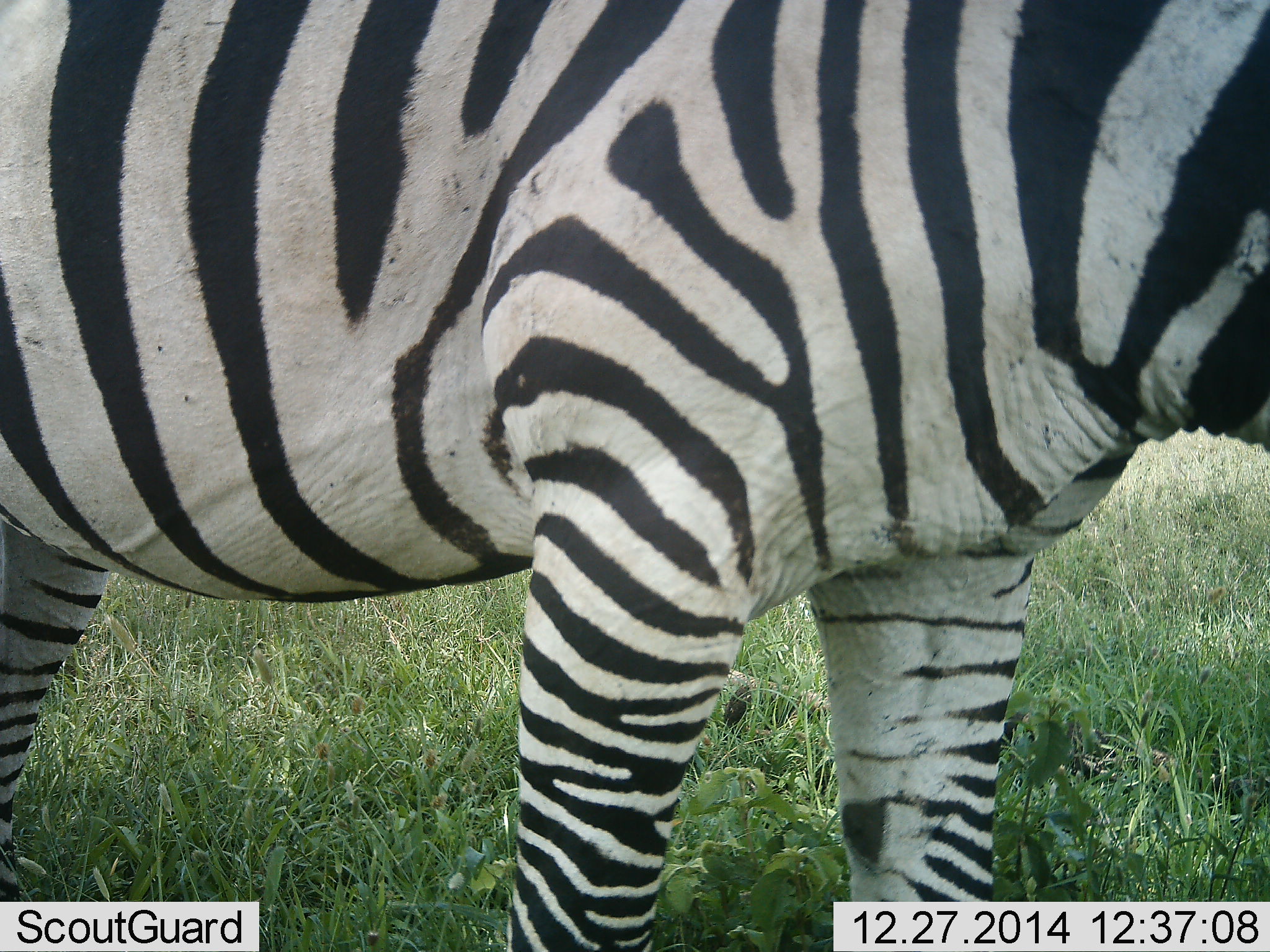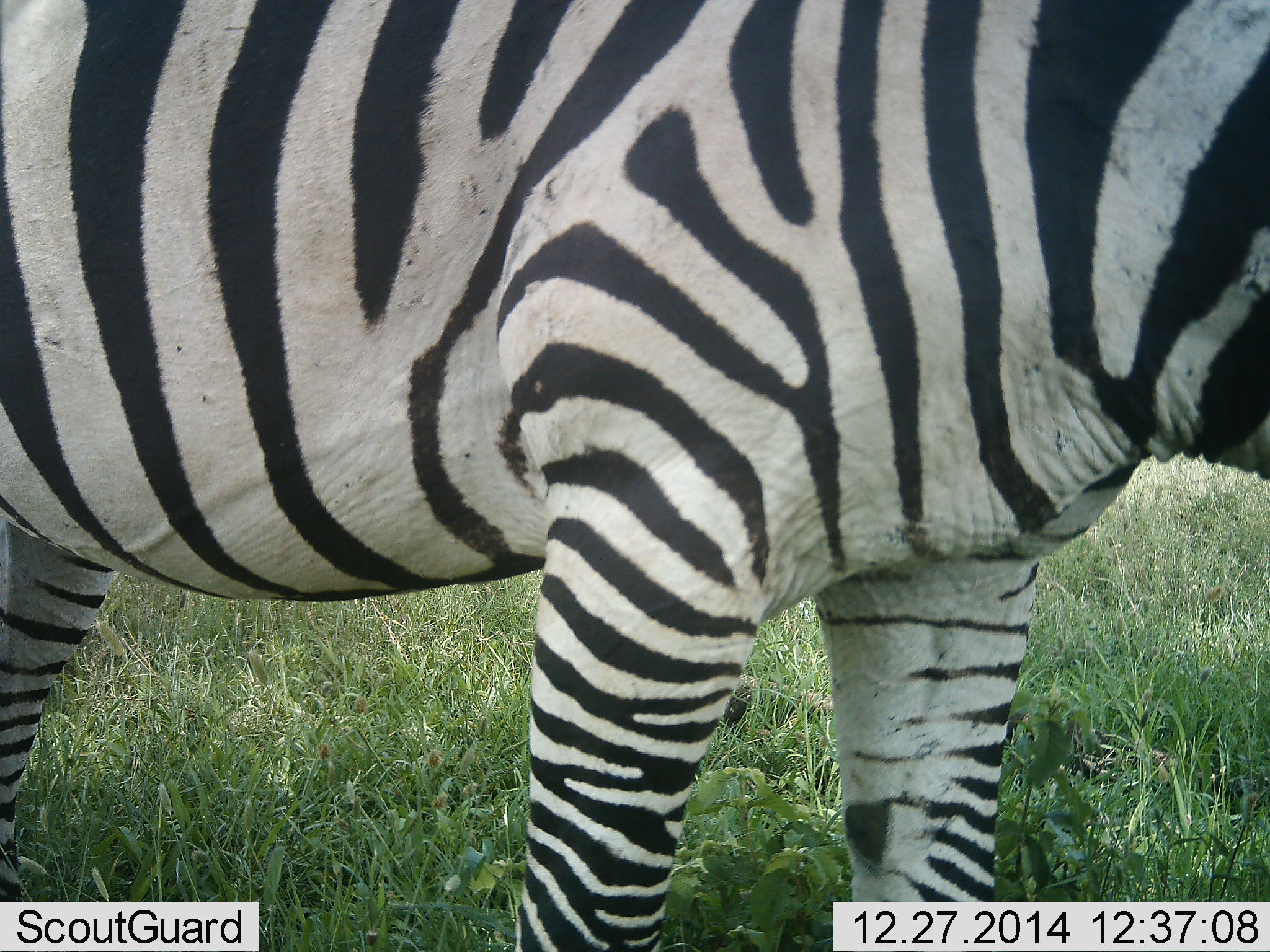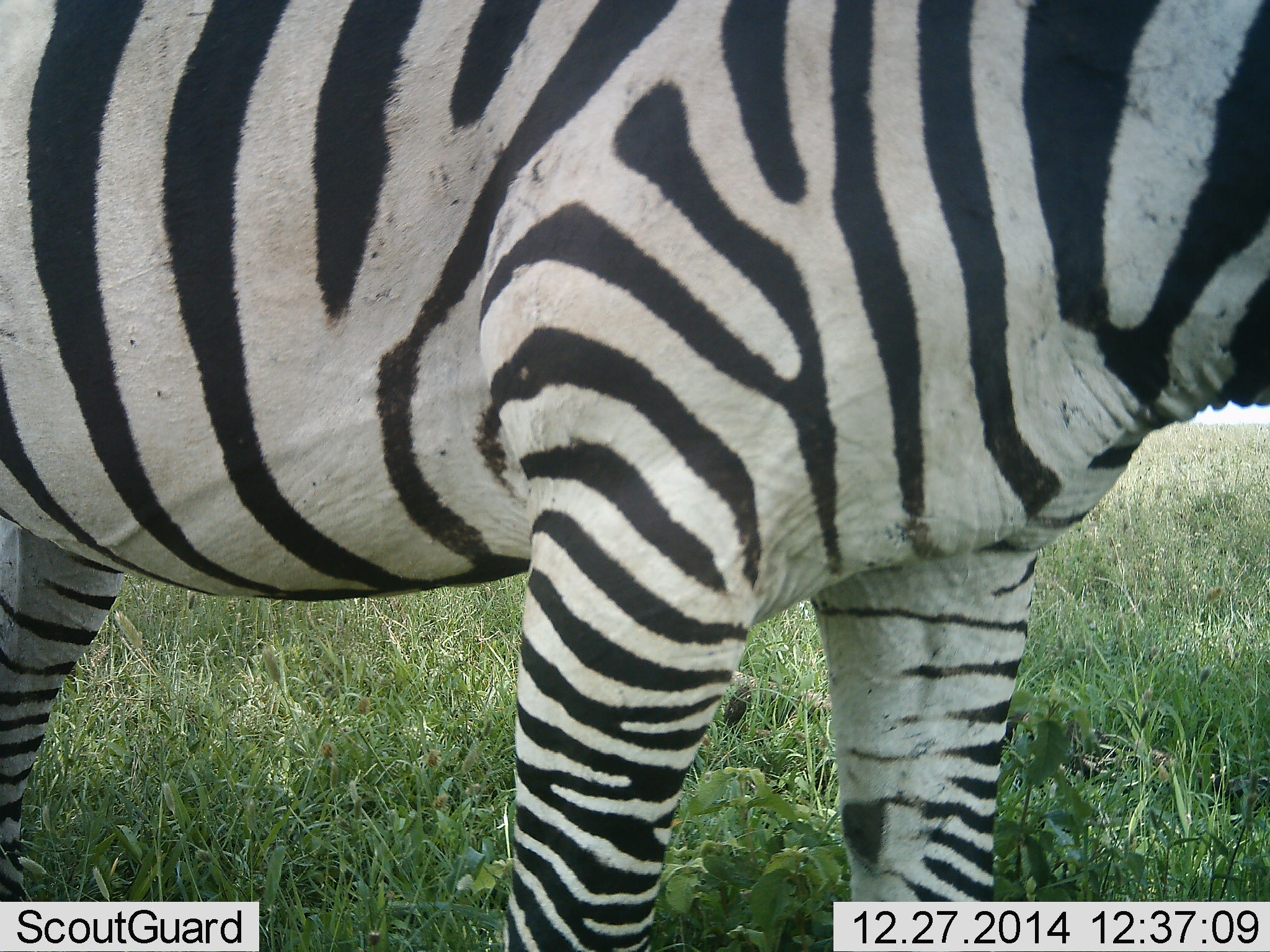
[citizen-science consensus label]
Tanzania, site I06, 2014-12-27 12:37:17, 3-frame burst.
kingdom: Animalia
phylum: Chordata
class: Mammalia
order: Perissodactyla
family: Equidae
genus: Equus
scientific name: Equus quagga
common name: plains zebra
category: zebra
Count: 1.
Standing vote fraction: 80%.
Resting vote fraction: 0%.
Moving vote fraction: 0%.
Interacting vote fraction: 0%.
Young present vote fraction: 0%.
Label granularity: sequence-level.